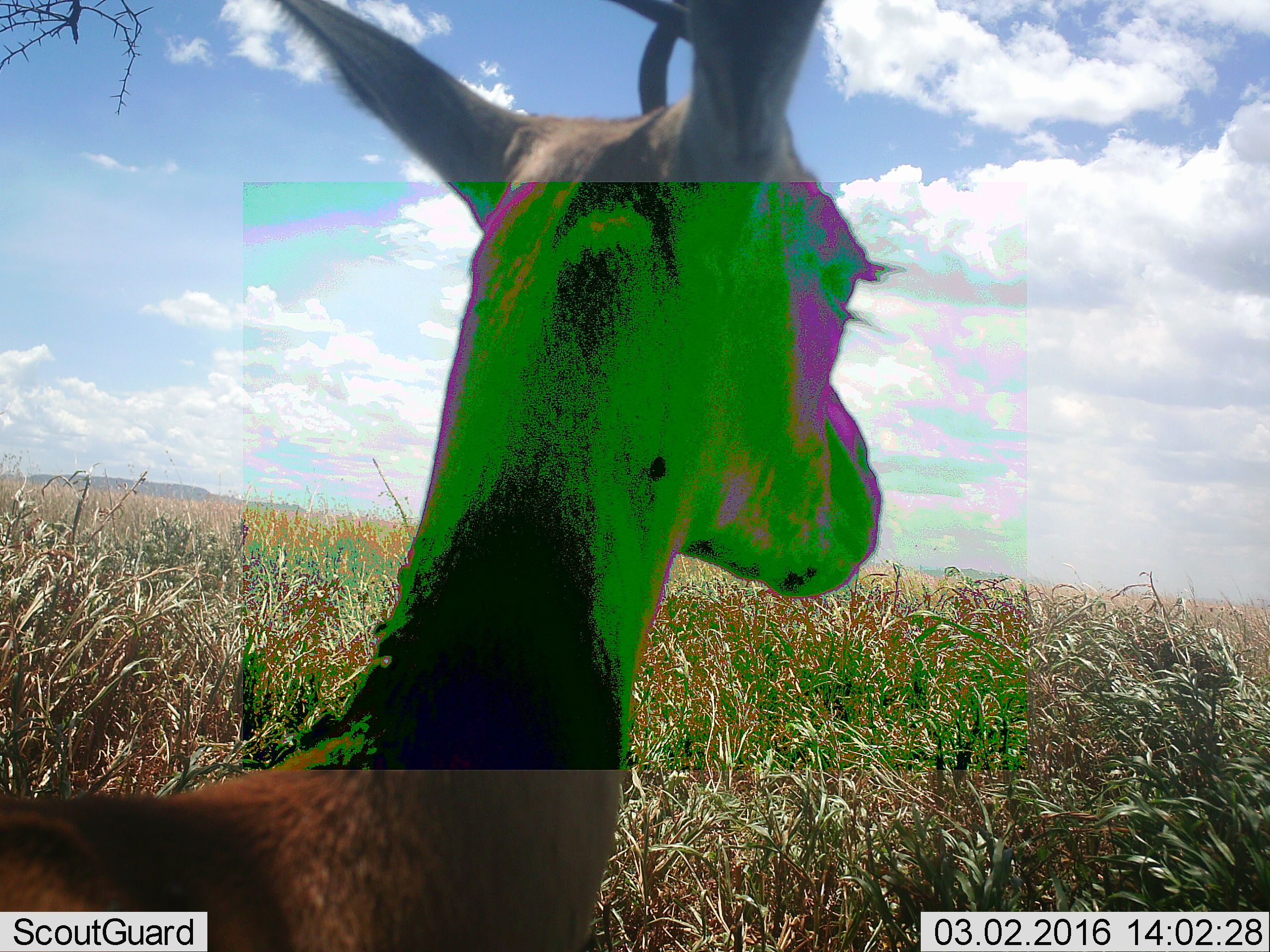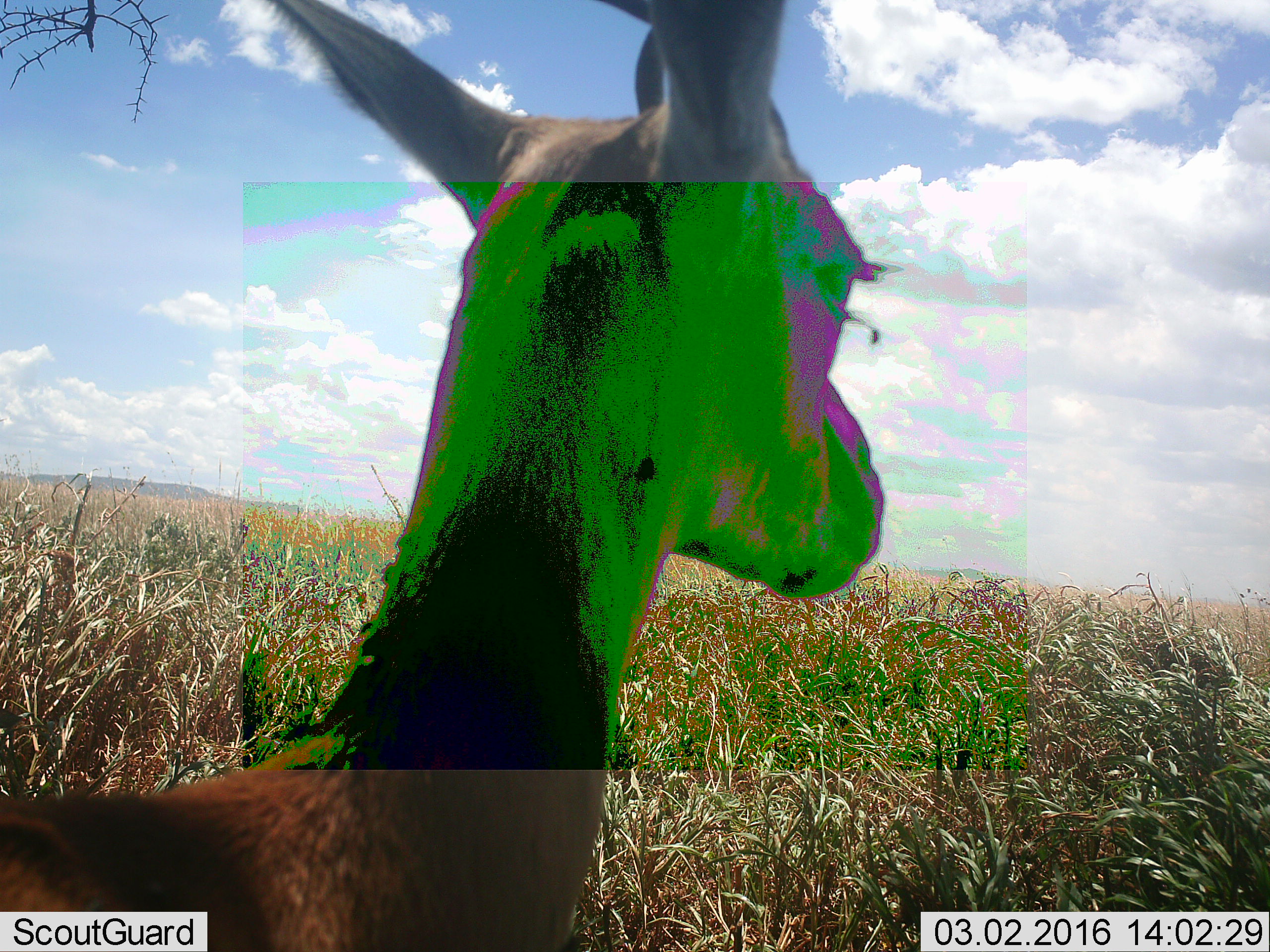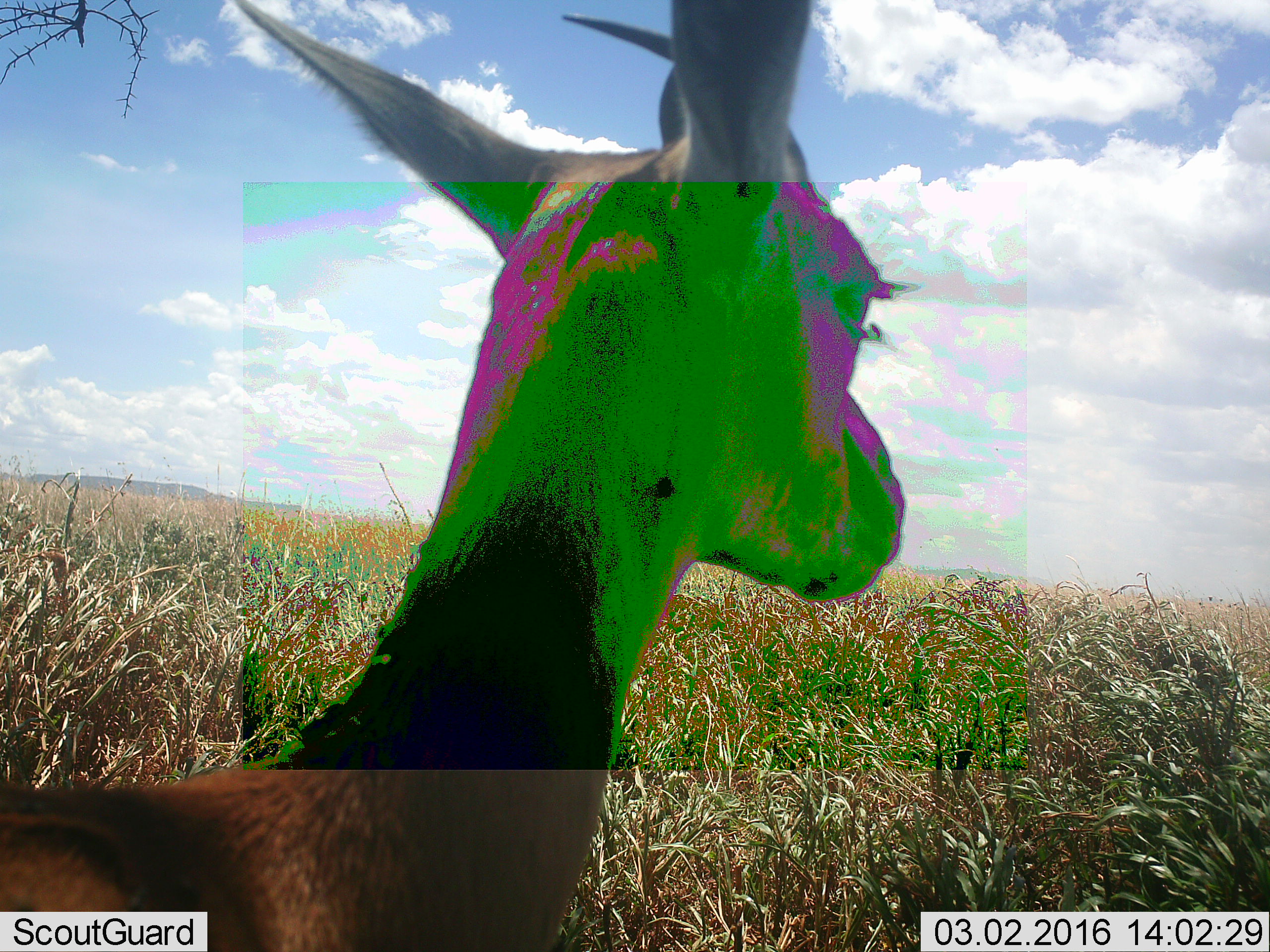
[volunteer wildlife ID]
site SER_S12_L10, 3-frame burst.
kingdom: Animalia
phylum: Chordata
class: Mammalia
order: Artiodactyla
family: Bovidae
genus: Eudorcas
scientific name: Eudorcas thomsonii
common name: thomson's gazelle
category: gazellethomsons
Gazellethomsons (thomson's gazelle) (Eudorcas thomsonii), count 1. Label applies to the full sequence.